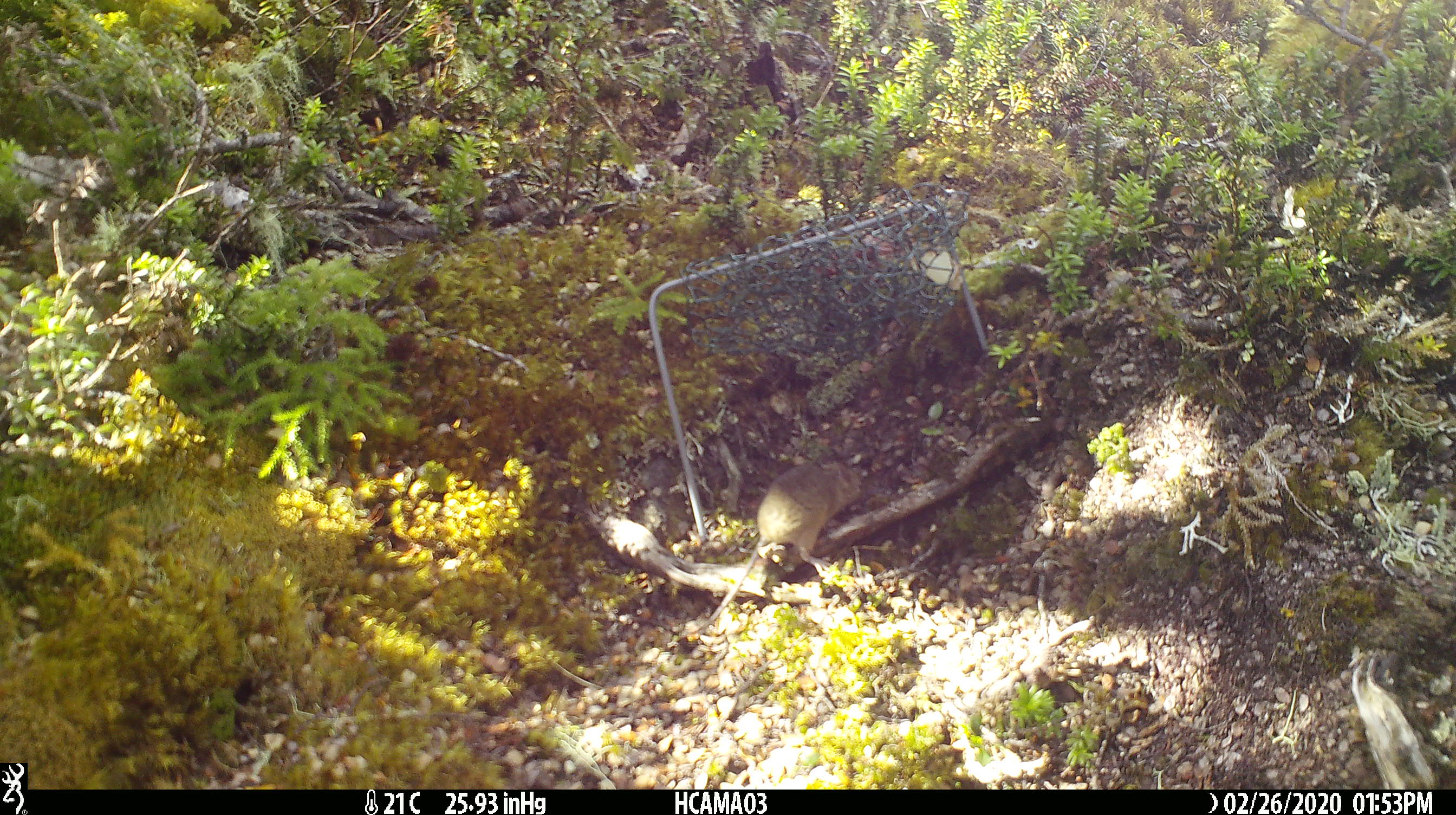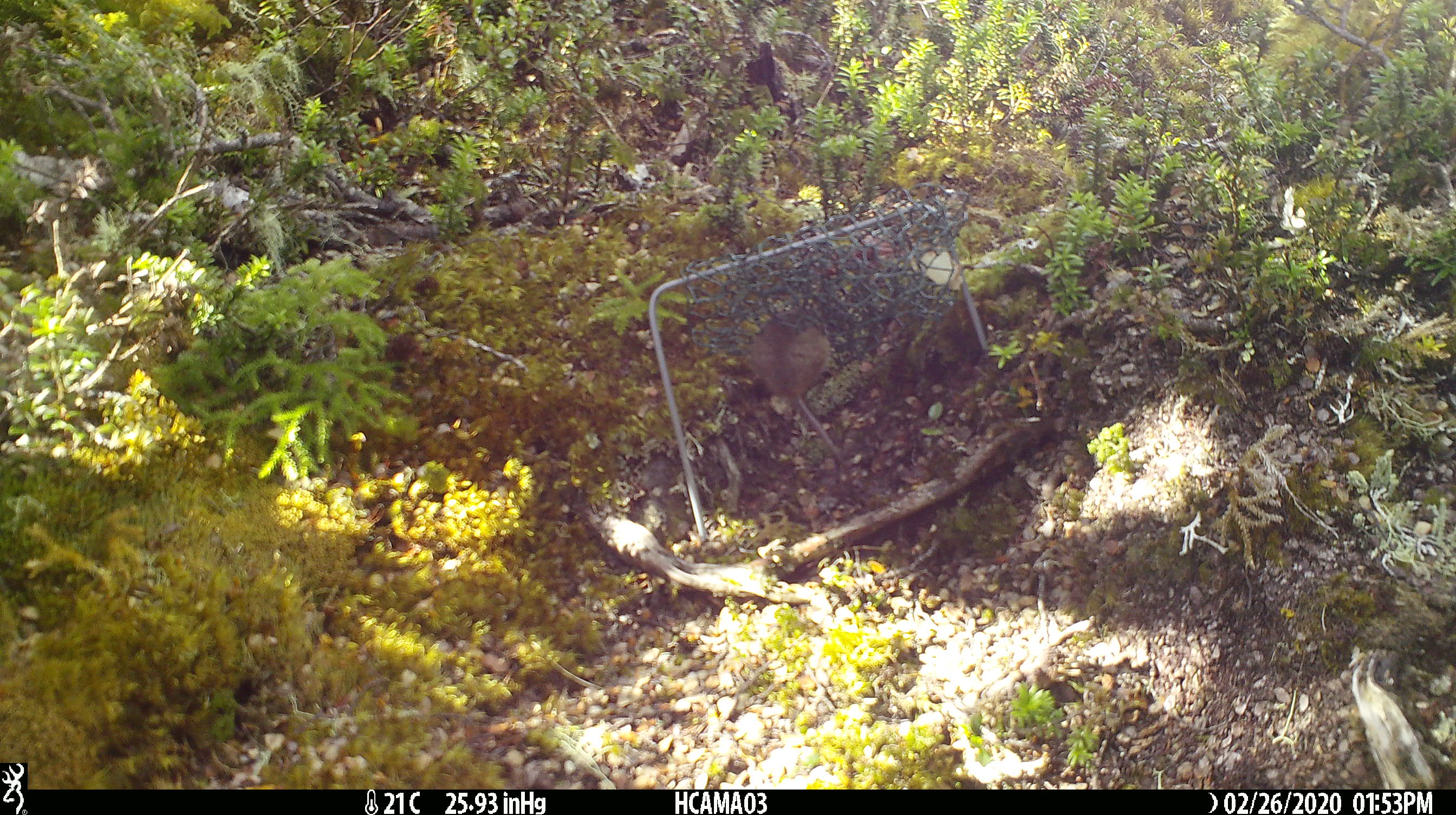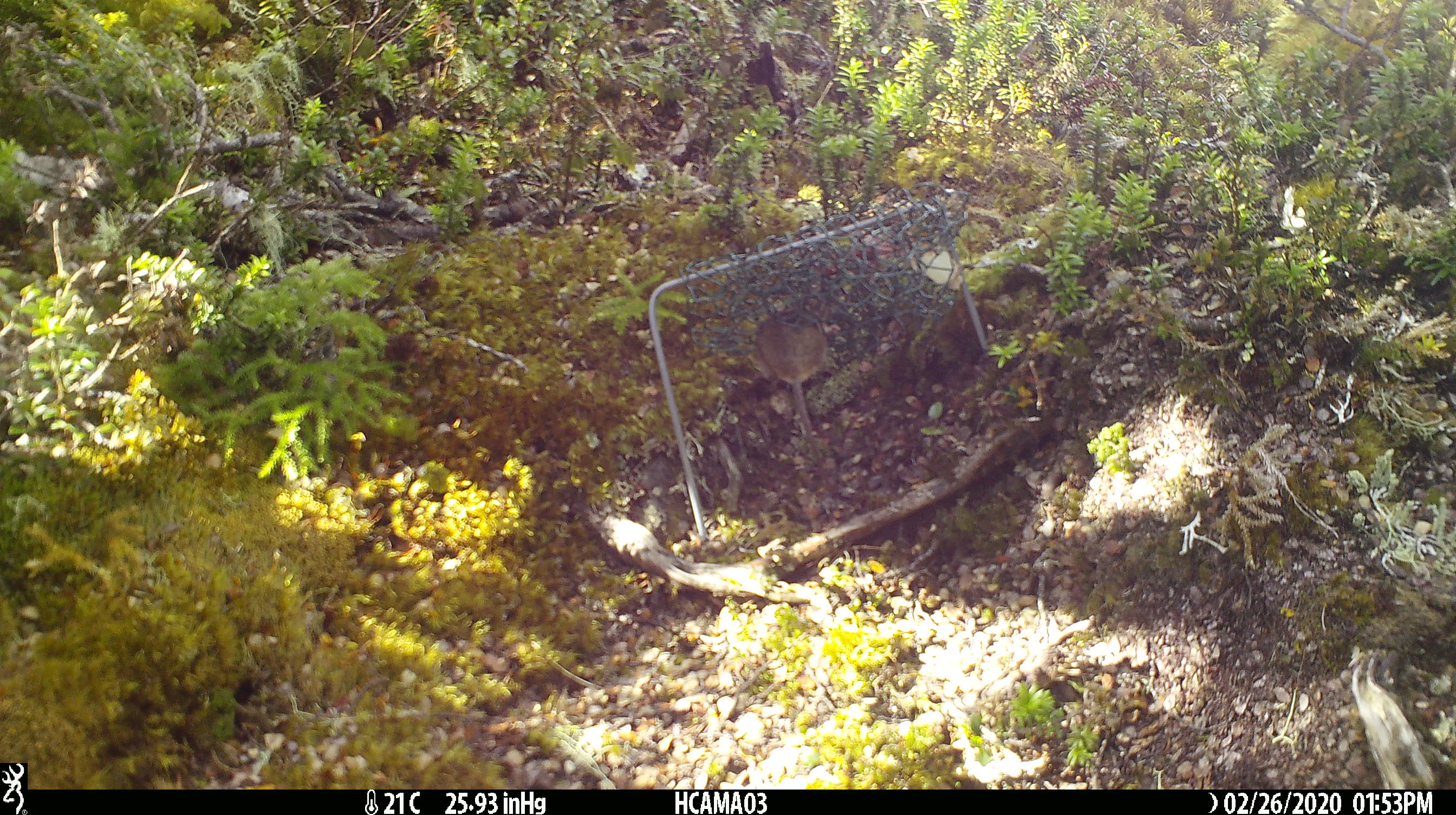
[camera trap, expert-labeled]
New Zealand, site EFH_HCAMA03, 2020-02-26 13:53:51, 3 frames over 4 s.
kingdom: Animalia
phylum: Chordata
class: Mammalia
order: Rodentia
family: Muridae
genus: Mus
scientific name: Mus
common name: mouse